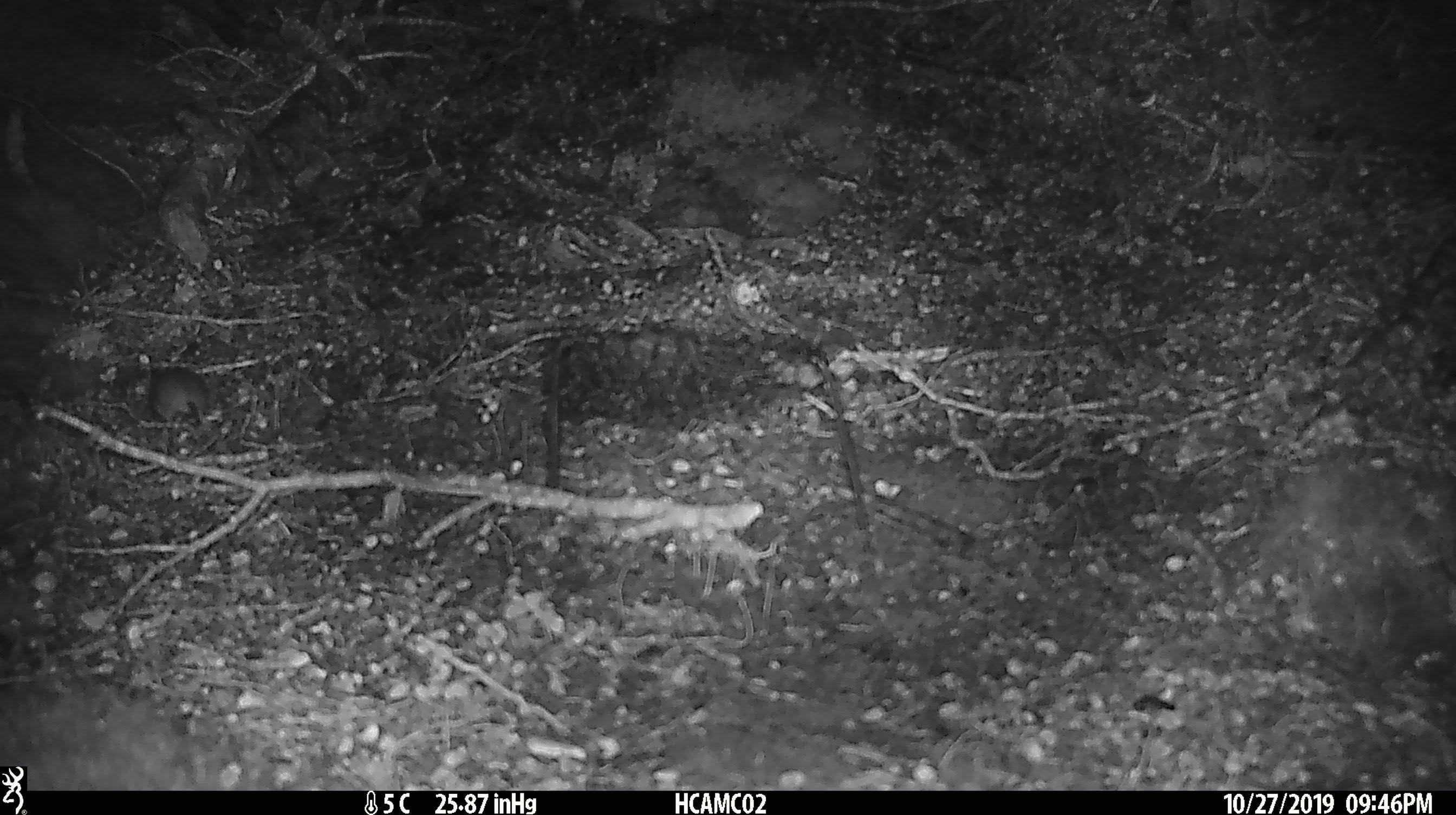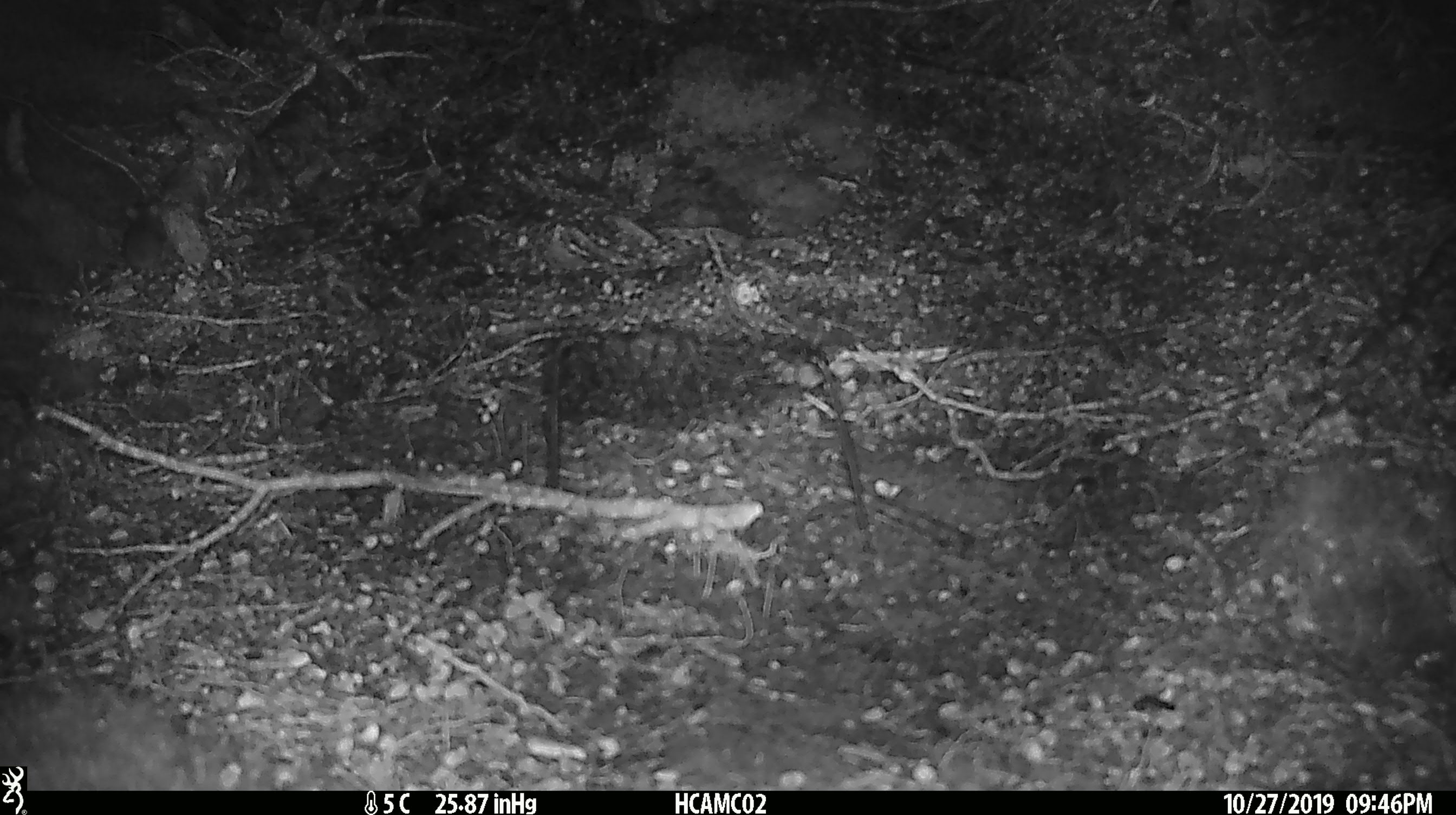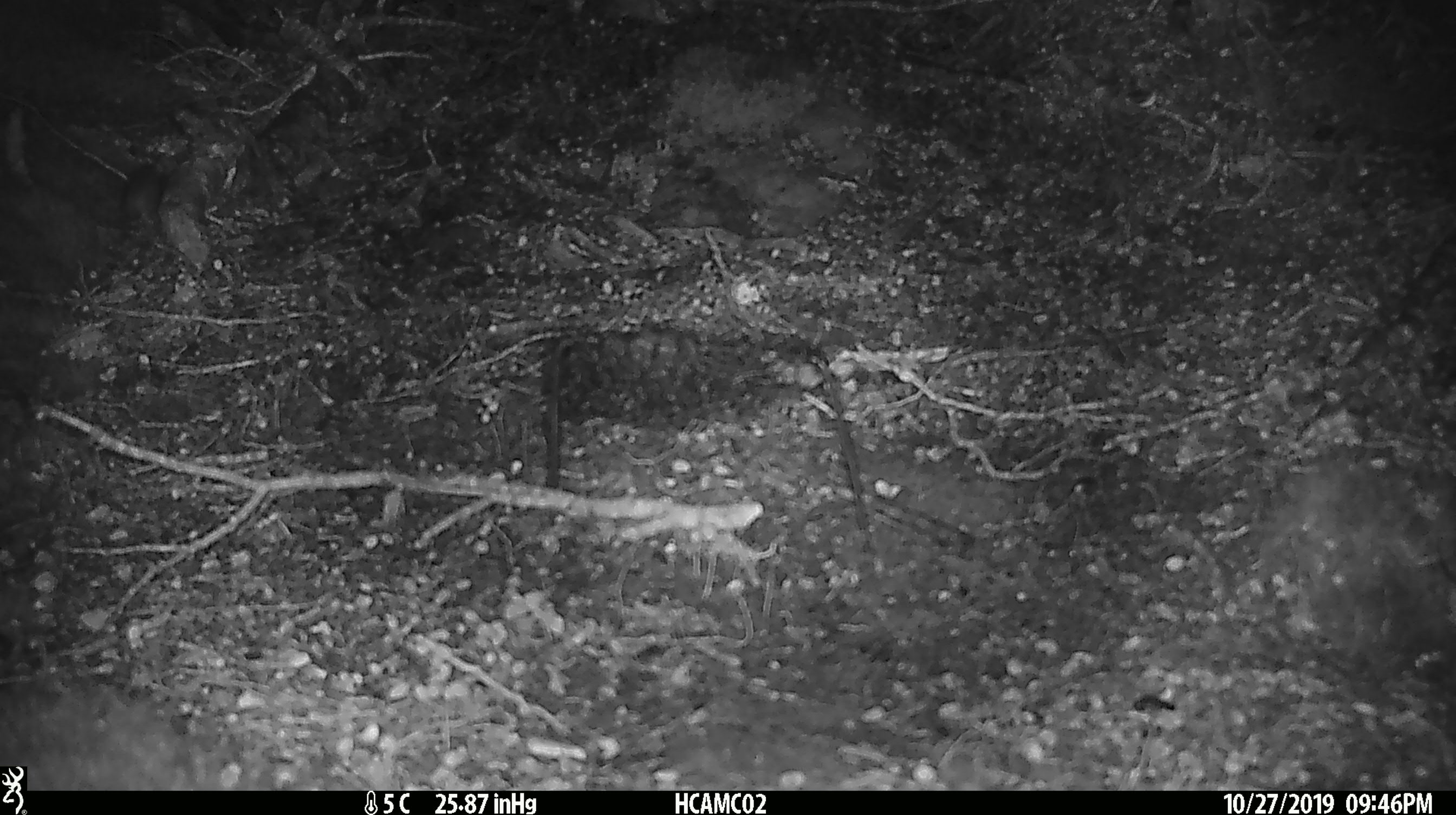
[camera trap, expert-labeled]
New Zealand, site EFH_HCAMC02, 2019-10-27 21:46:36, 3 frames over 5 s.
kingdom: Animalia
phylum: Chordata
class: Mammalia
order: Rodentia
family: Muridae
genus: Mus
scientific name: Mus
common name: mouse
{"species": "mouse (Mus)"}